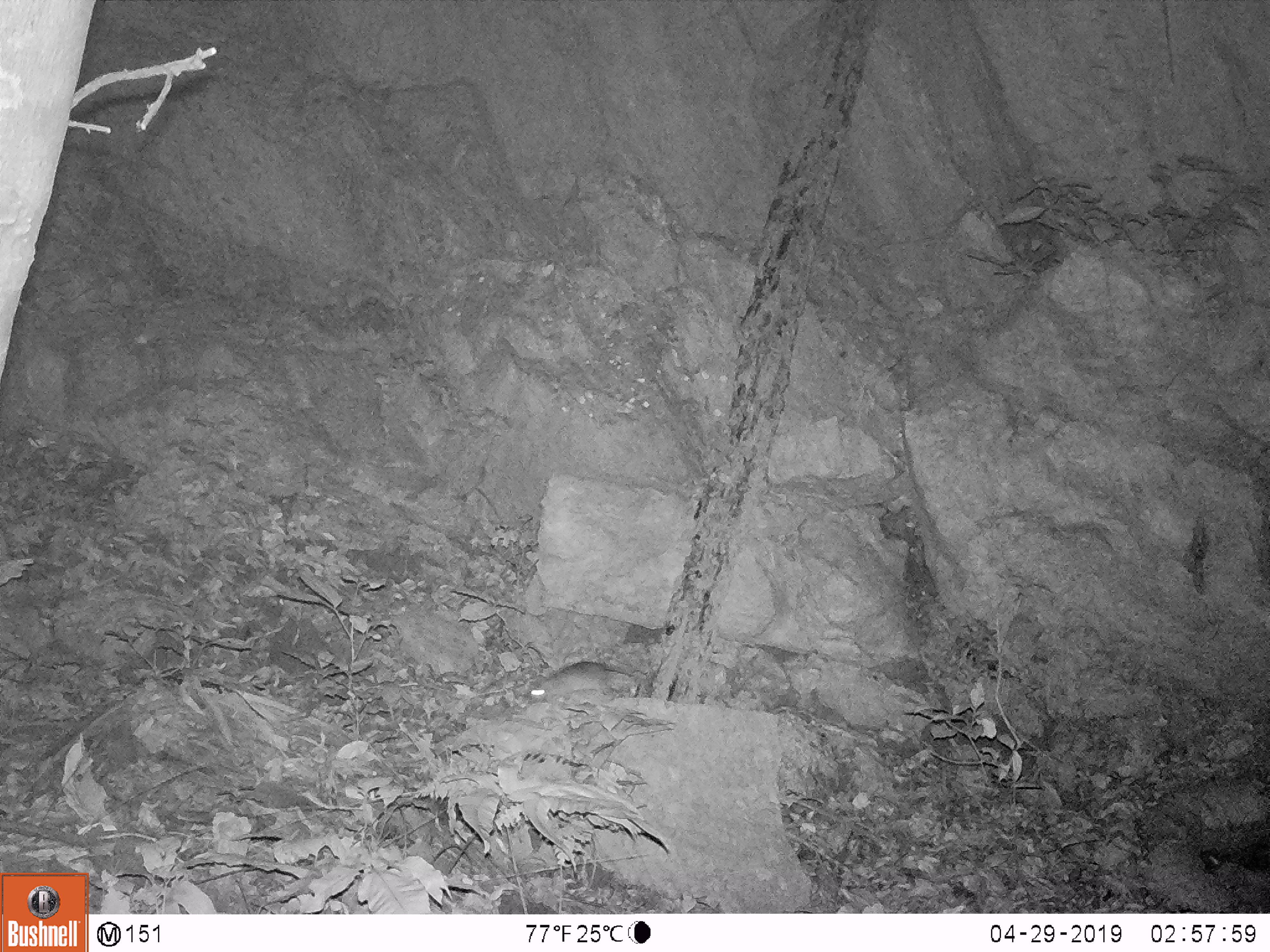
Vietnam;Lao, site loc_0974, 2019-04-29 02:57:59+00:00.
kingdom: Animalia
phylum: Chordata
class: Mammalia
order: Rodentia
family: Muridae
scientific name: Muridae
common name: old-world mice and rats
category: unidentified murid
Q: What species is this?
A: Unidentified murid (old-world mice and rats) (Muridae).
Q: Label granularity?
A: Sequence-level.